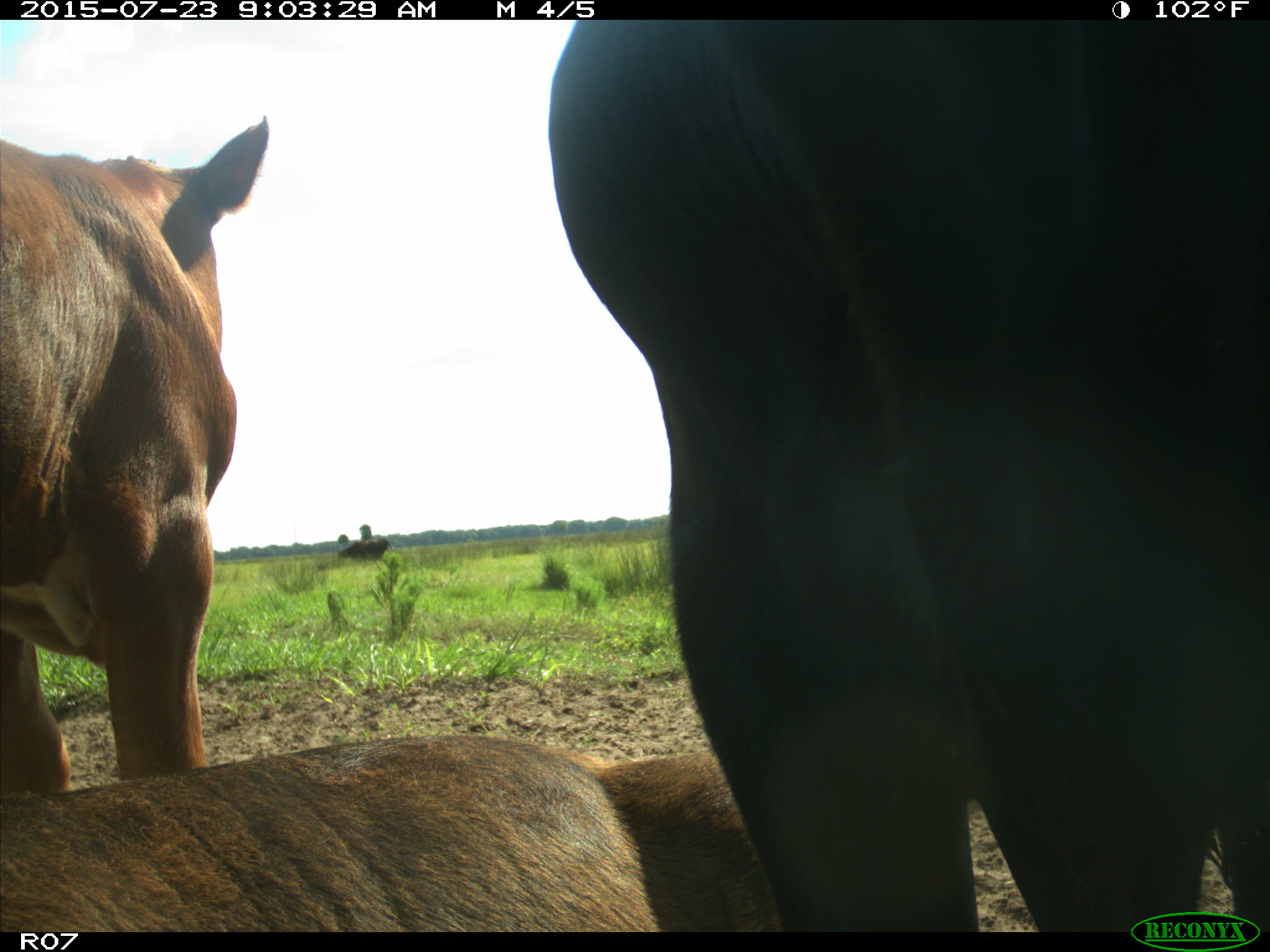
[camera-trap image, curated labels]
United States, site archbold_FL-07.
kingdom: Animalia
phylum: Chordata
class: Mammalia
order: Artiodactyla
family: Bovidae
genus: Bos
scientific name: Bos taurus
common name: domestic cow